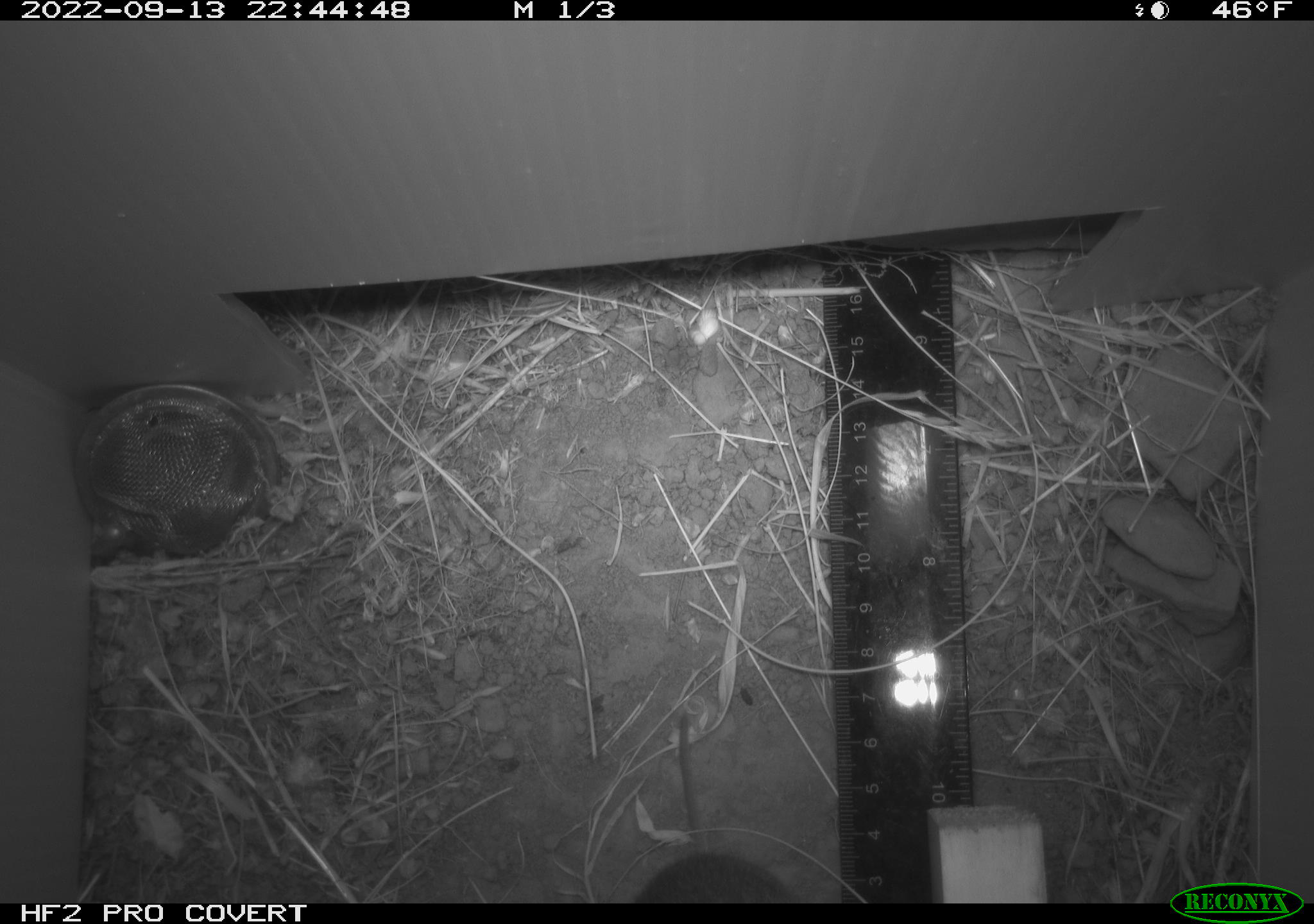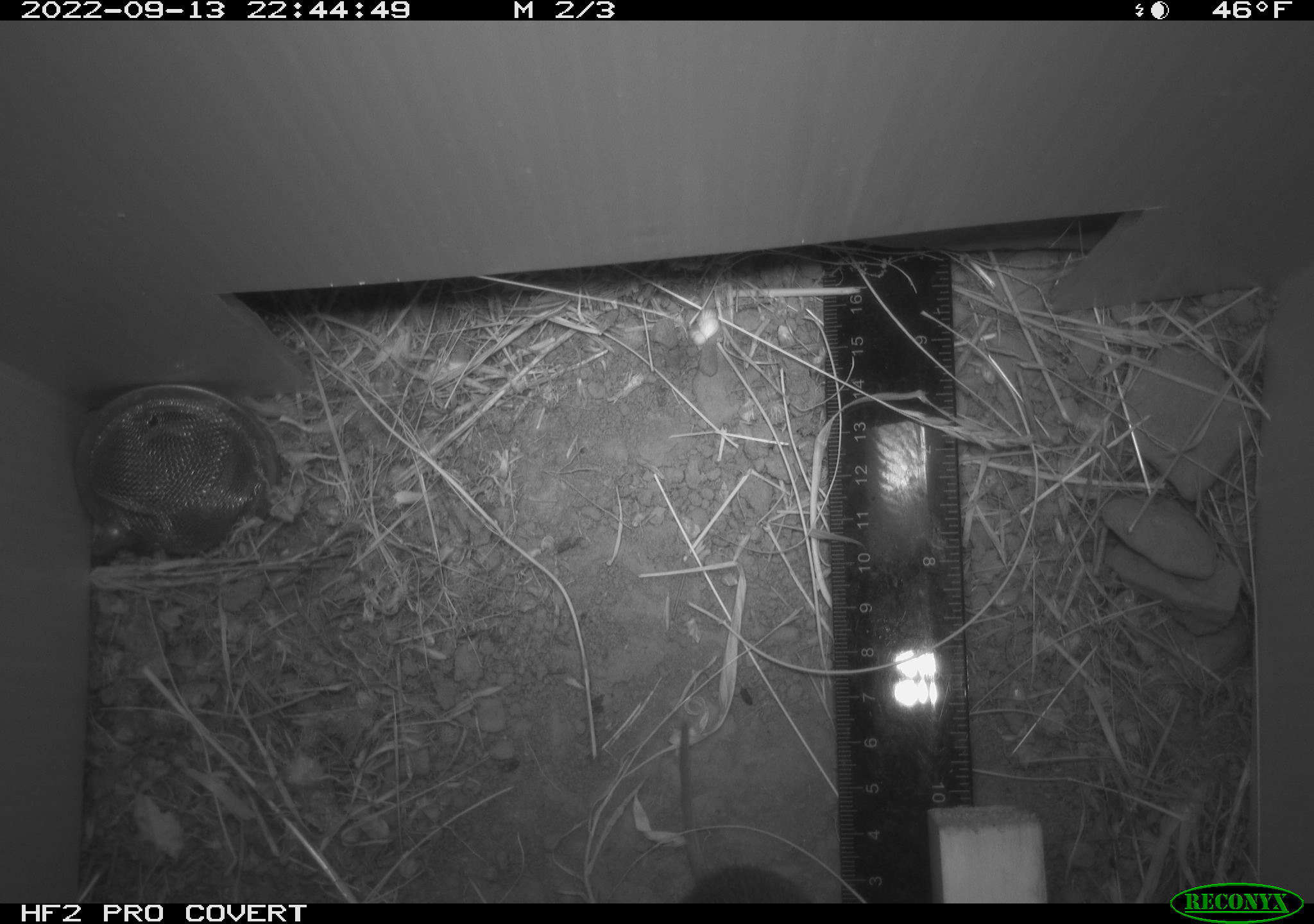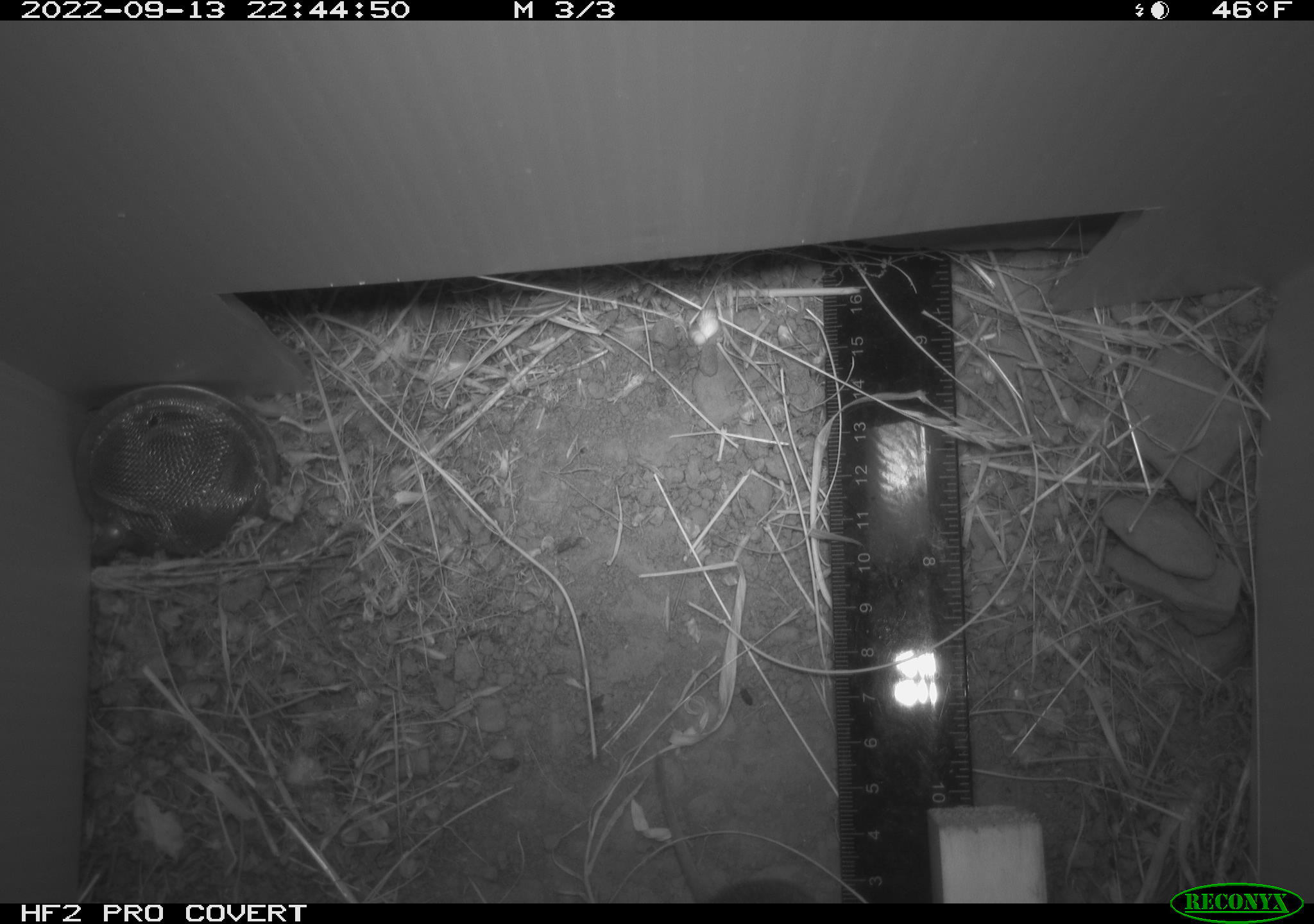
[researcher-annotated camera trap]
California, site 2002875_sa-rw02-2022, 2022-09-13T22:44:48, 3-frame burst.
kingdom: Animalia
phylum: Chordata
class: Mammalia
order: Rodentia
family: Cricetidae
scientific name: Arvicolinae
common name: voles, lemmings, and muskrats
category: arvicolinae subfamily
Arvicolinae subfamily (voles, lemmings, and muskrats) (Arvicolinae).